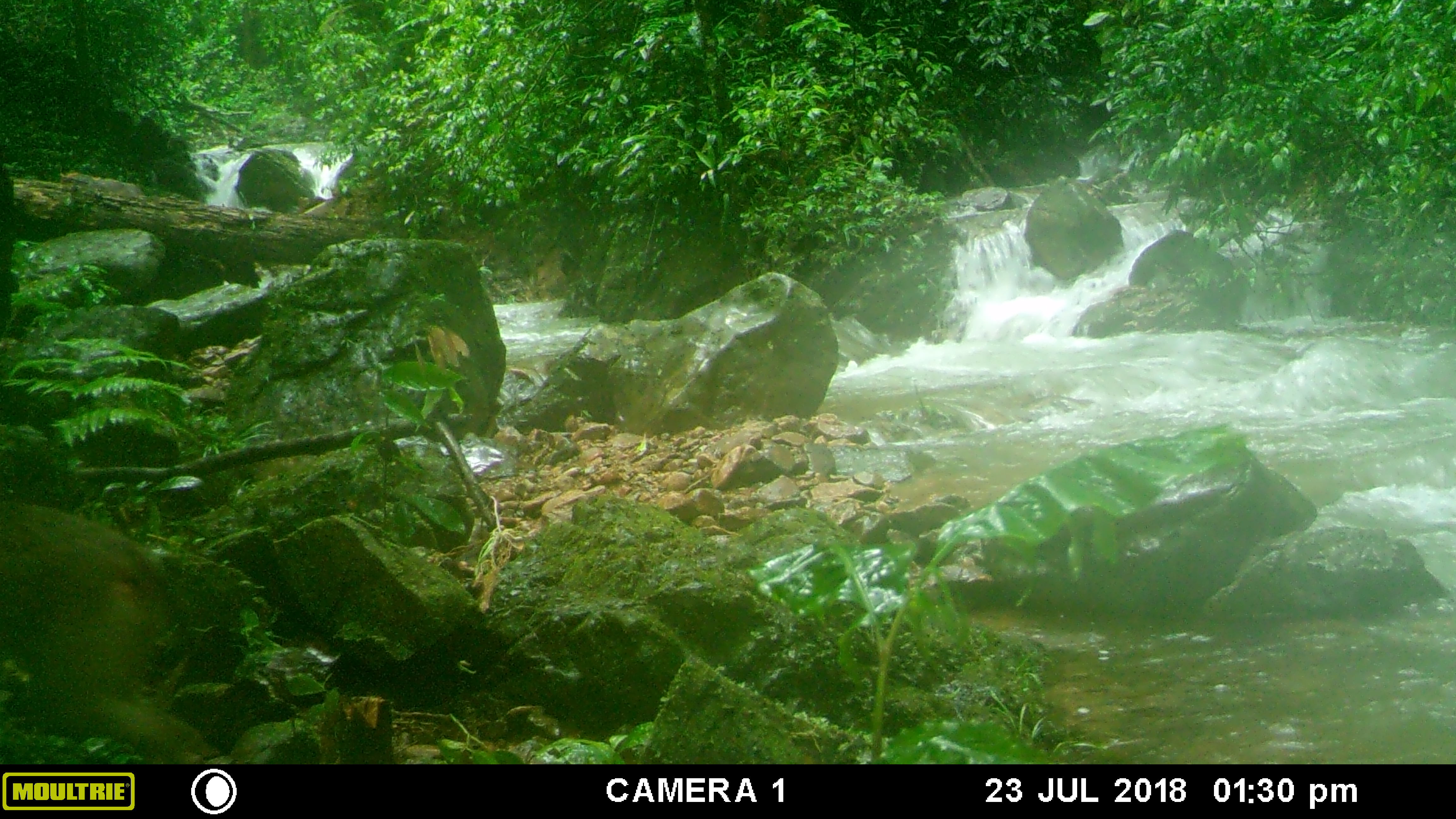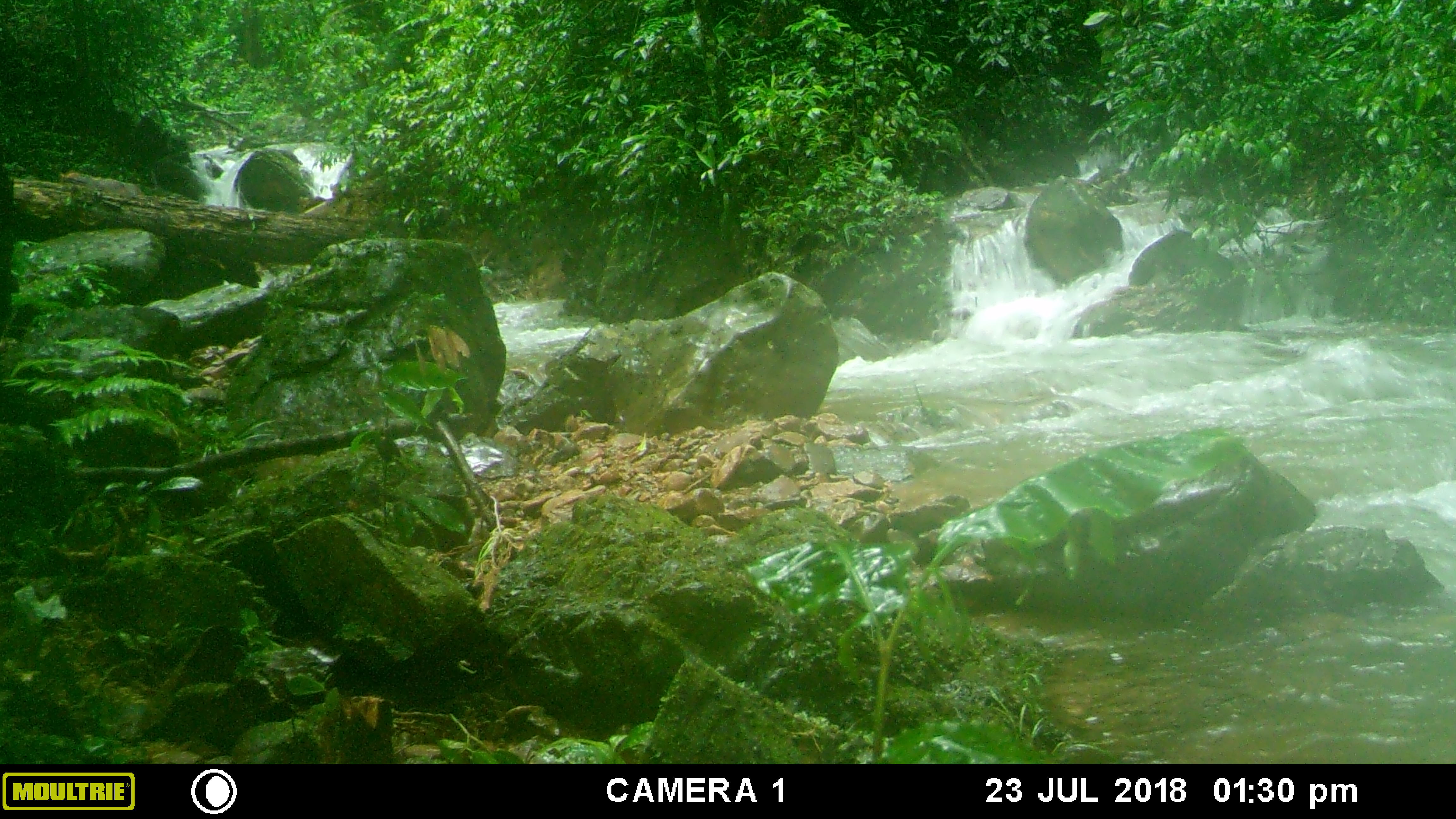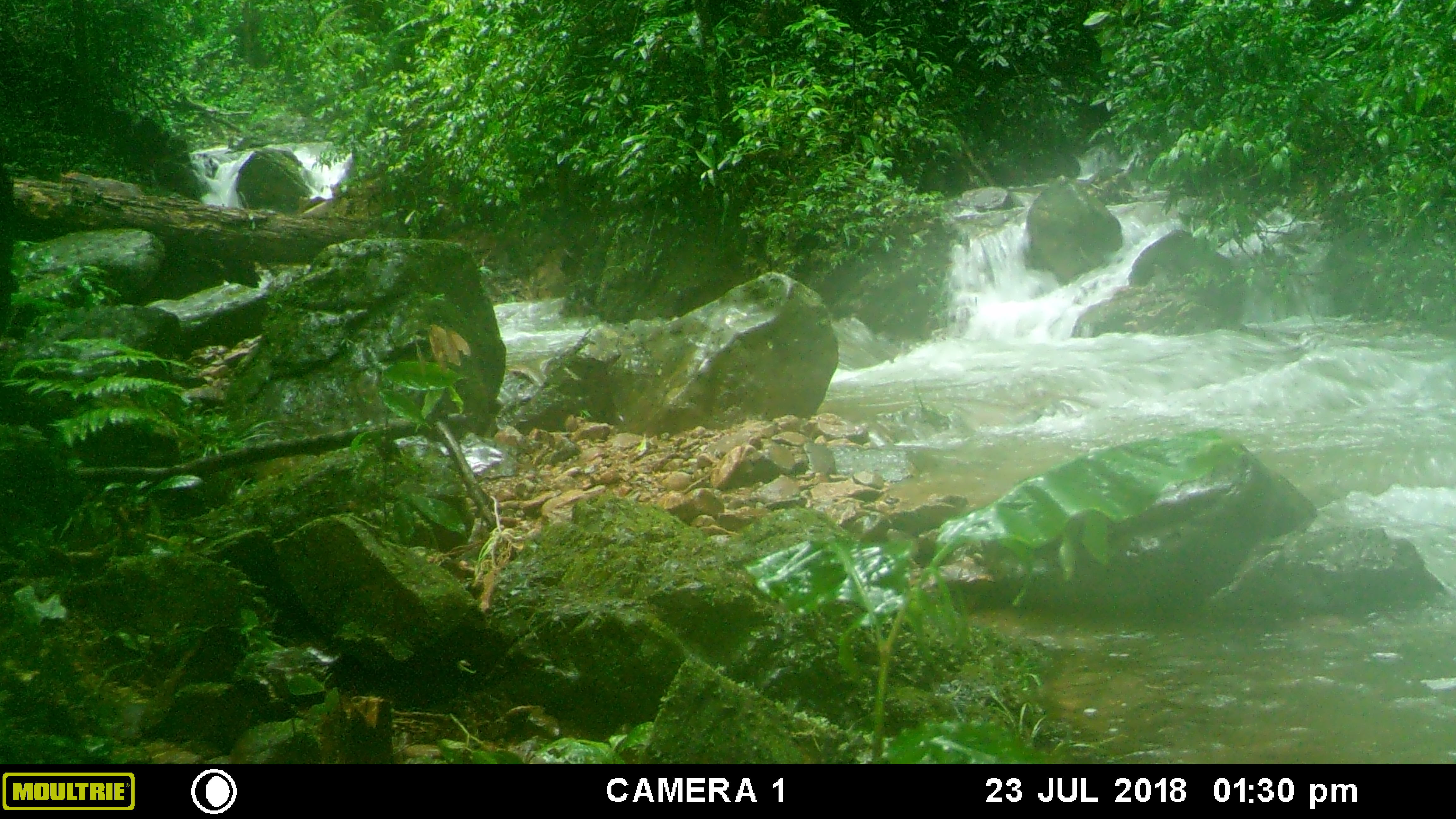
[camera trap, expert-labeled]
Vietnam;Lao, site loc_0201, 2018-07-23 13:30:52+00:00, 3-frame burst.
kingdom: Animalia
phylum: Chordata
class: Mammalia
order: Primates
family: Cercopithecidae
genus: Macaca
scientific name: Macaca nemestrina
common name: pig-tailed macaque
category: pig tailed macaque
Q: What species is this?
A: Pig tailed macaque (pig-tailed macaque) (Macaca nemestrina).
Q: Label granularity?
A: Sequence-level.